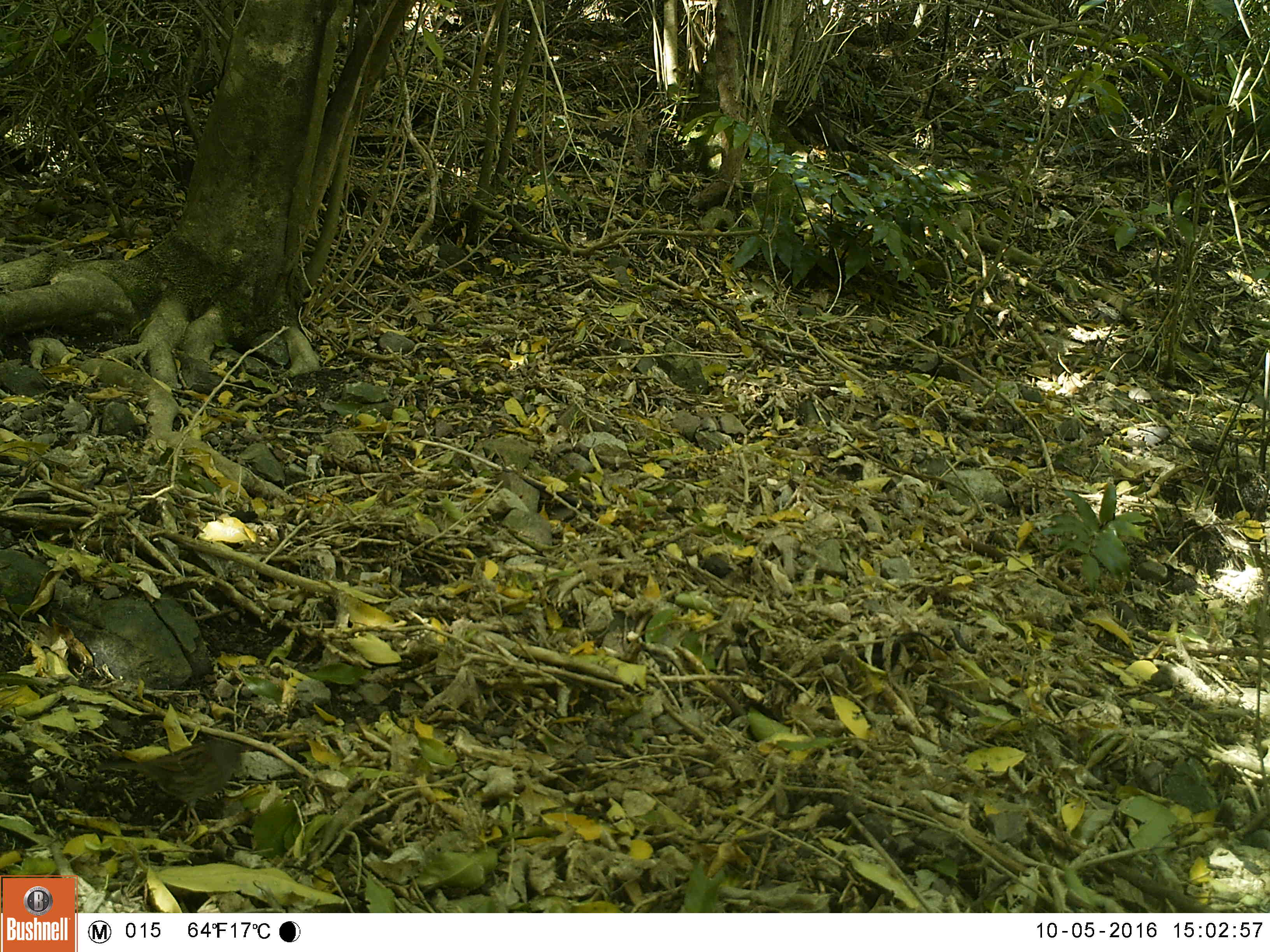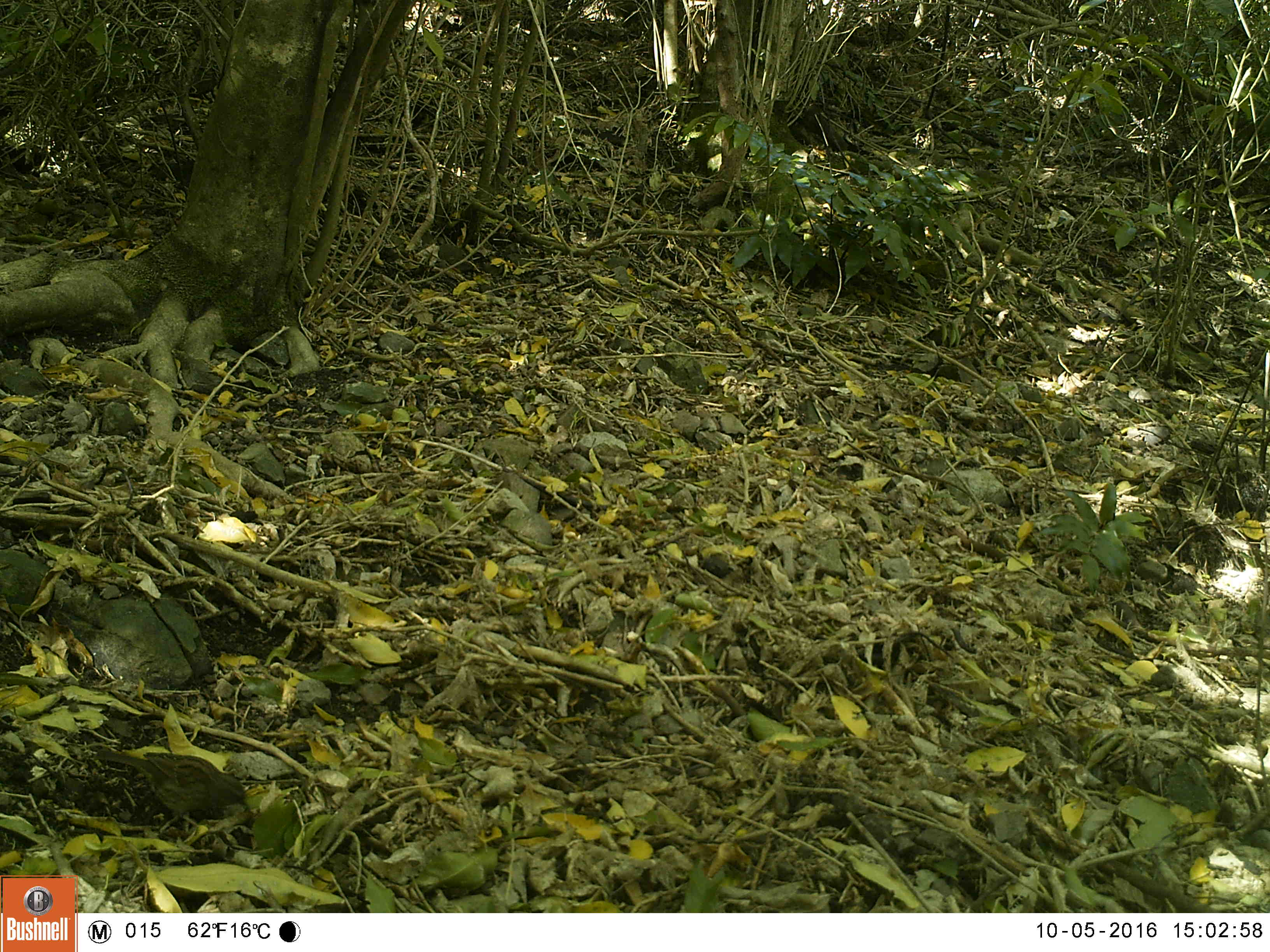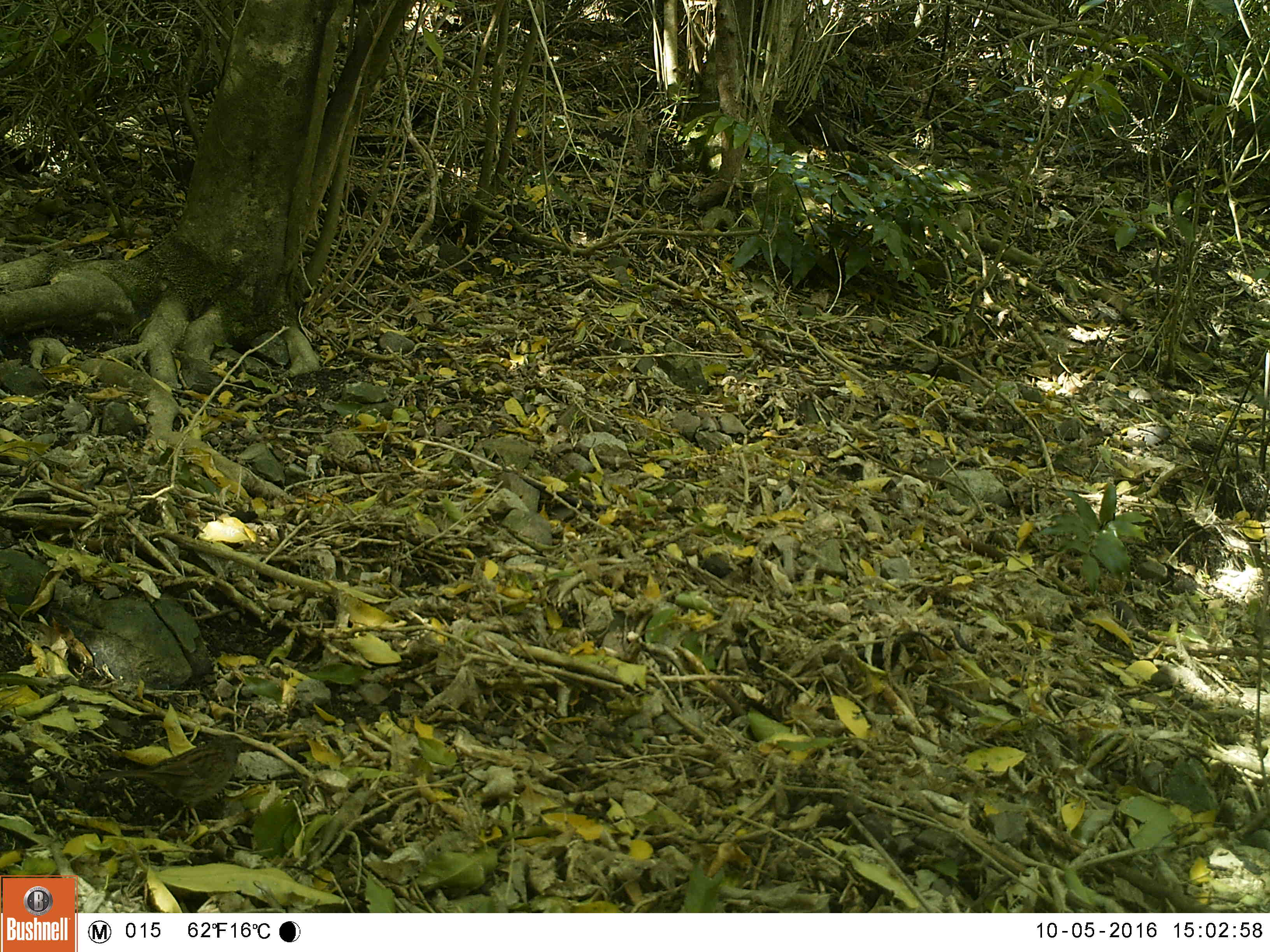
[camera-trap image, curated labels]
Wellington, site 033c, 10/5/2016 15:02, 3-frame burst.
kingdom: Animalia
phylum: Chordata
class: Aves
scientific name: Aves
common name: bird